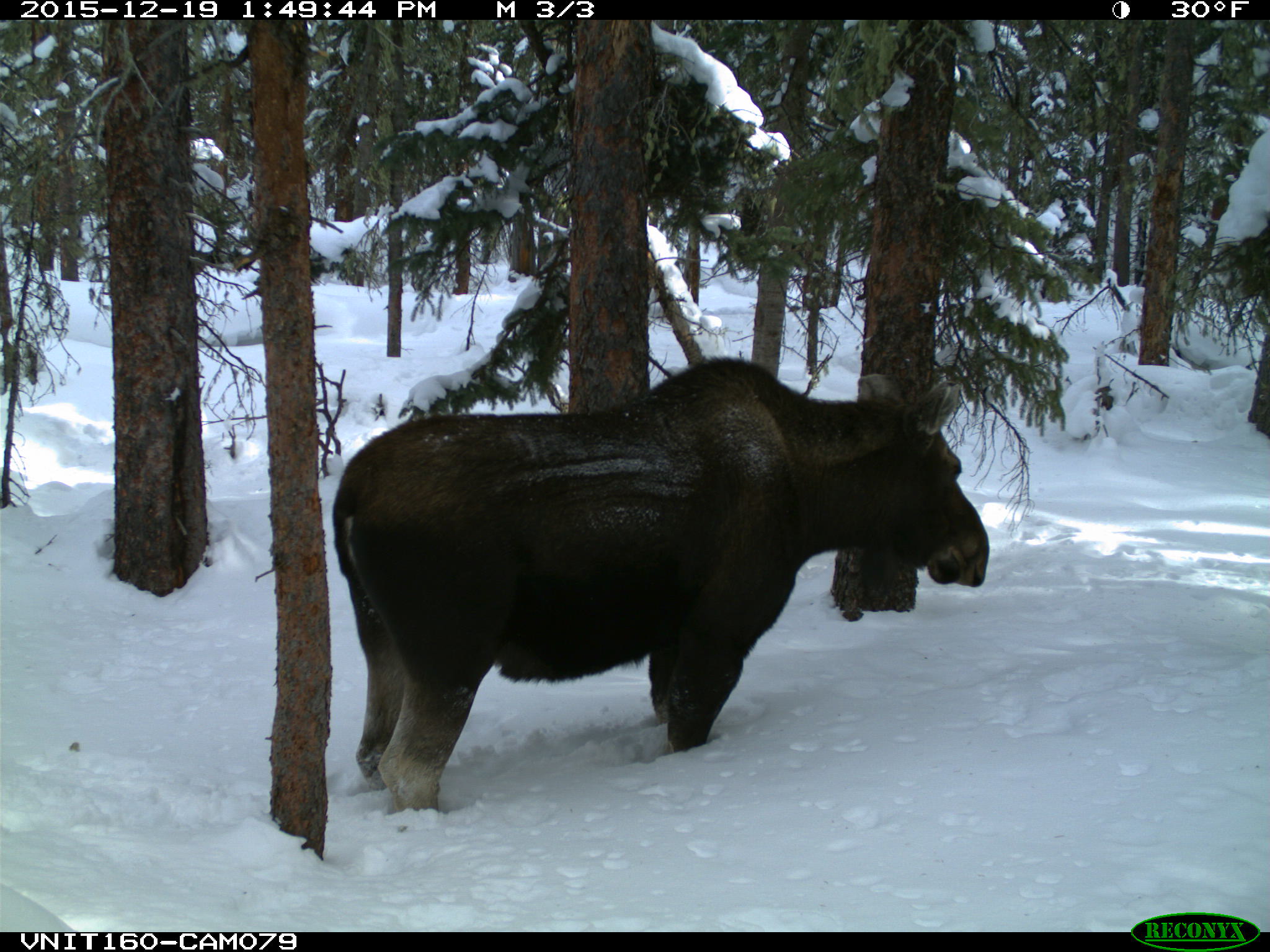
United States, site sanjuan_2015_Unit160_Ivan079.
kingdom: Animalia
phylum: Chordata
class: Mammalia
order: Artiodactyla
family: Cervidae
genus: Alces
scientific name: Alces alces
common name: moose